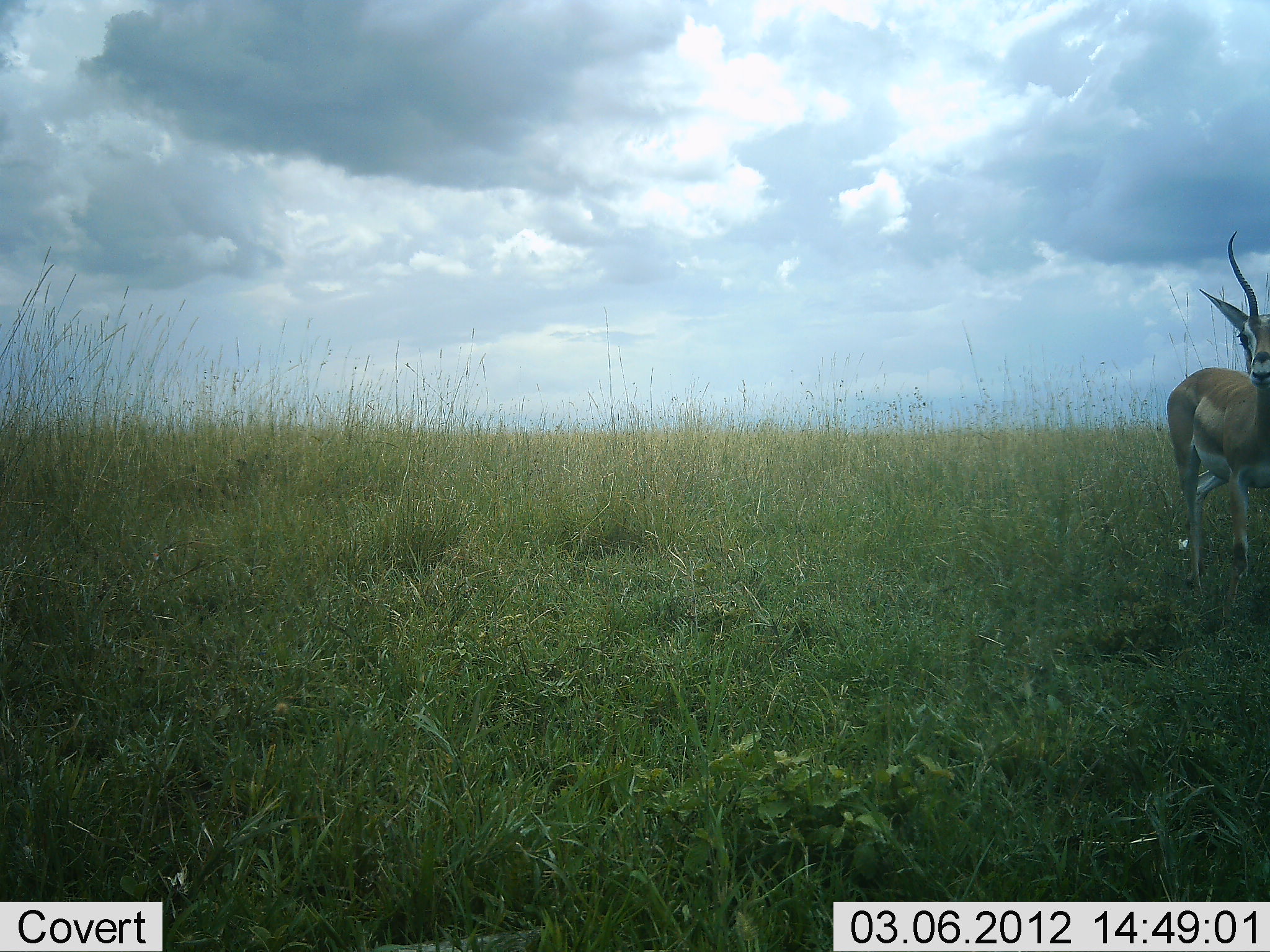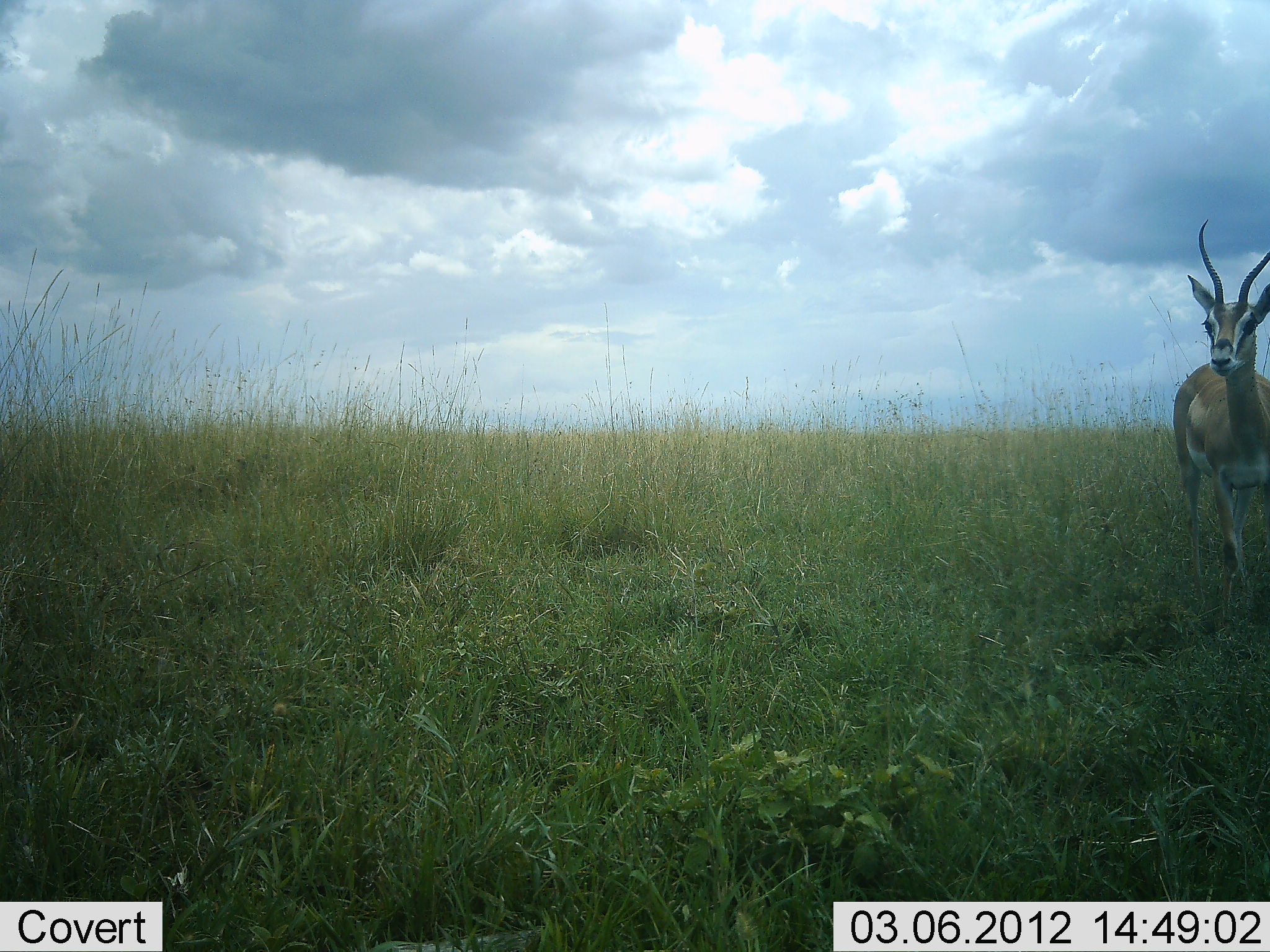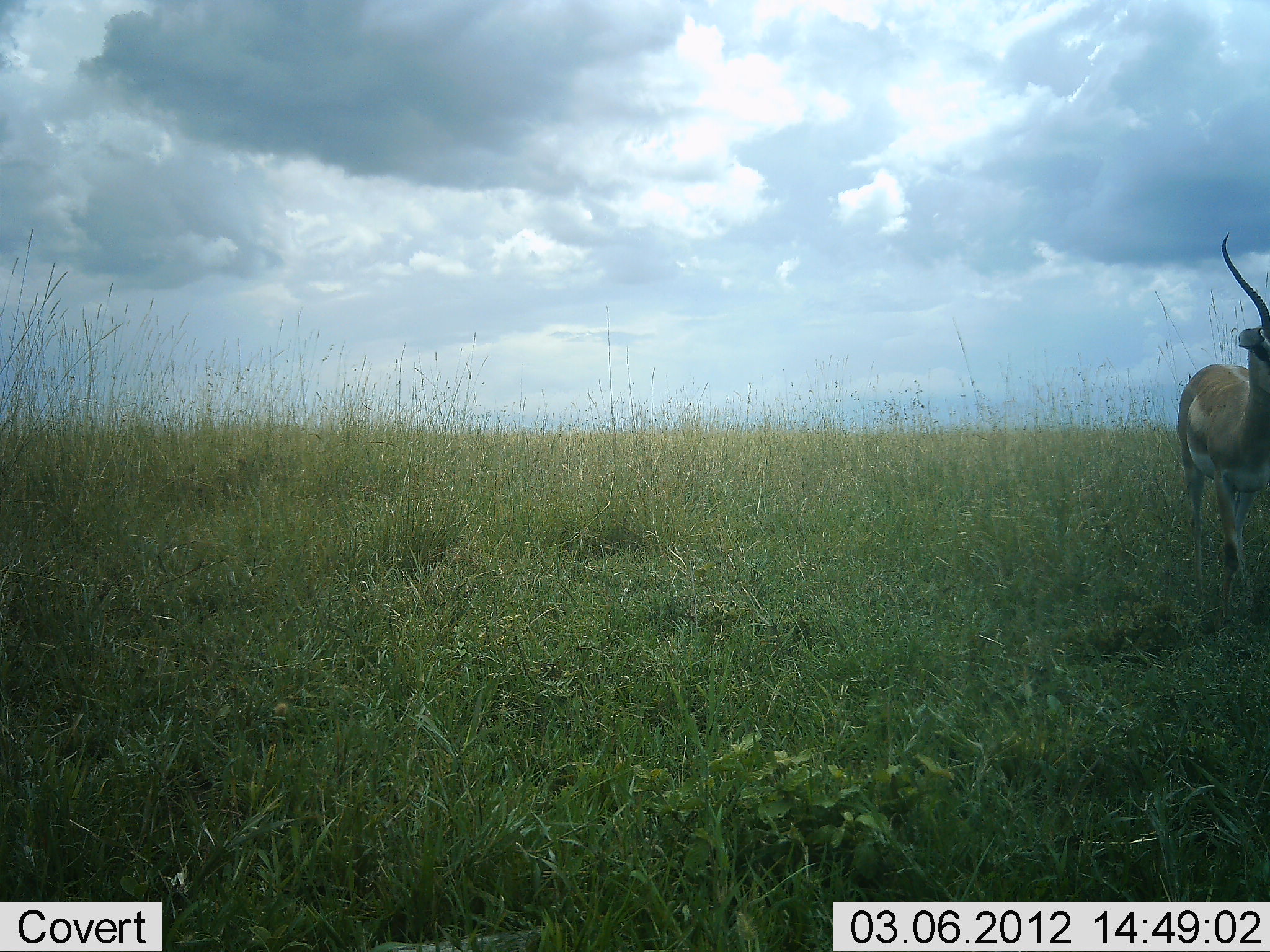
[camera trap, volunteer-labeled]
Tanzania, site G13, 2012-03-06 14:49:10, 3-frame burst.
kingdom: Animalia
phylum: Chordata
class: Mammalia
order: Artiodactyla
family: Bovidae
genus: Nanger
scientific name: Nanger granti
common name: grant's gazelle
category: gazellegrants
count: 1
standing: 64%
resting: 0%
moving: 36%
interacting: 0%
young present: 0%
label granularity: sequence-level